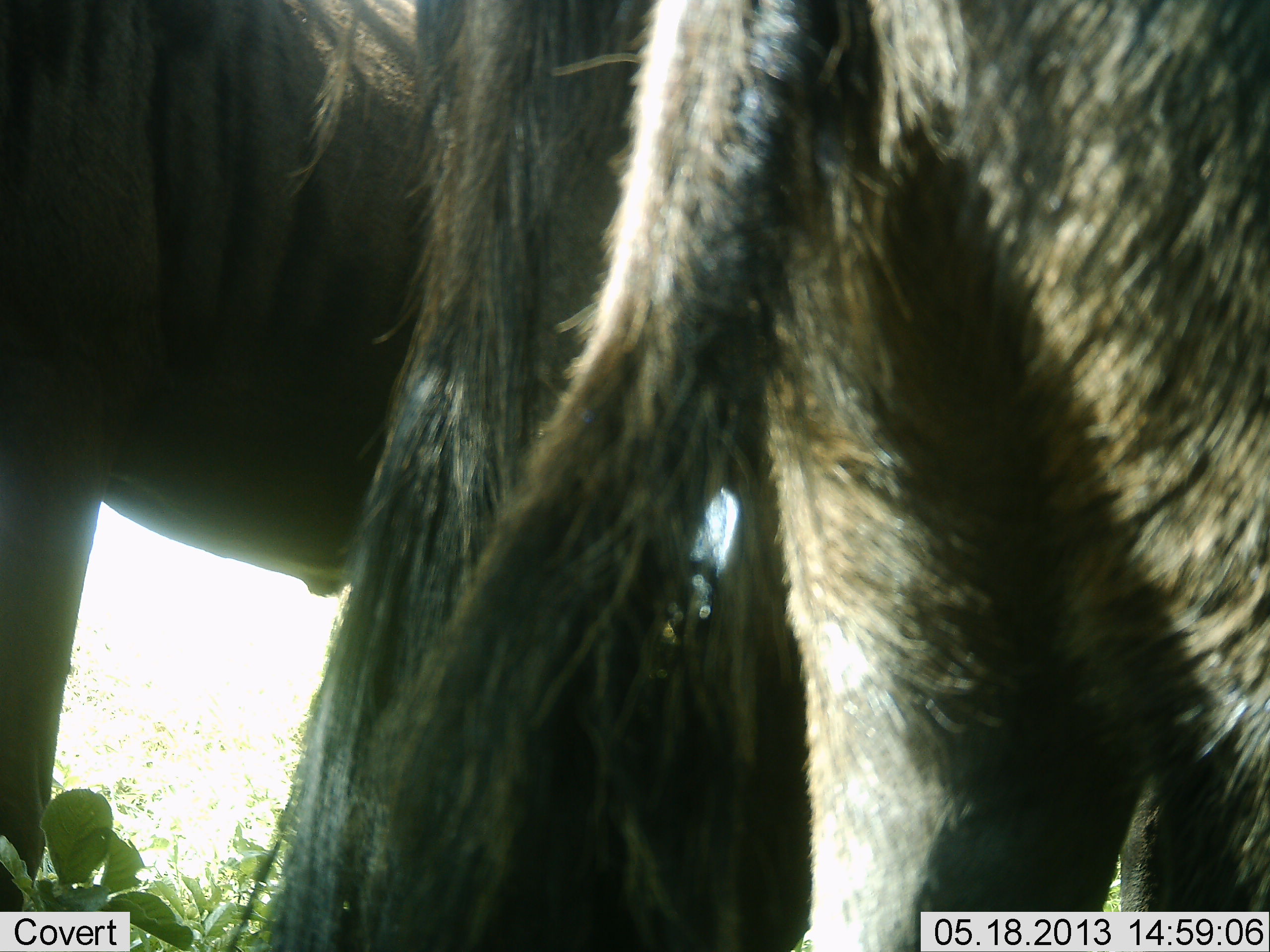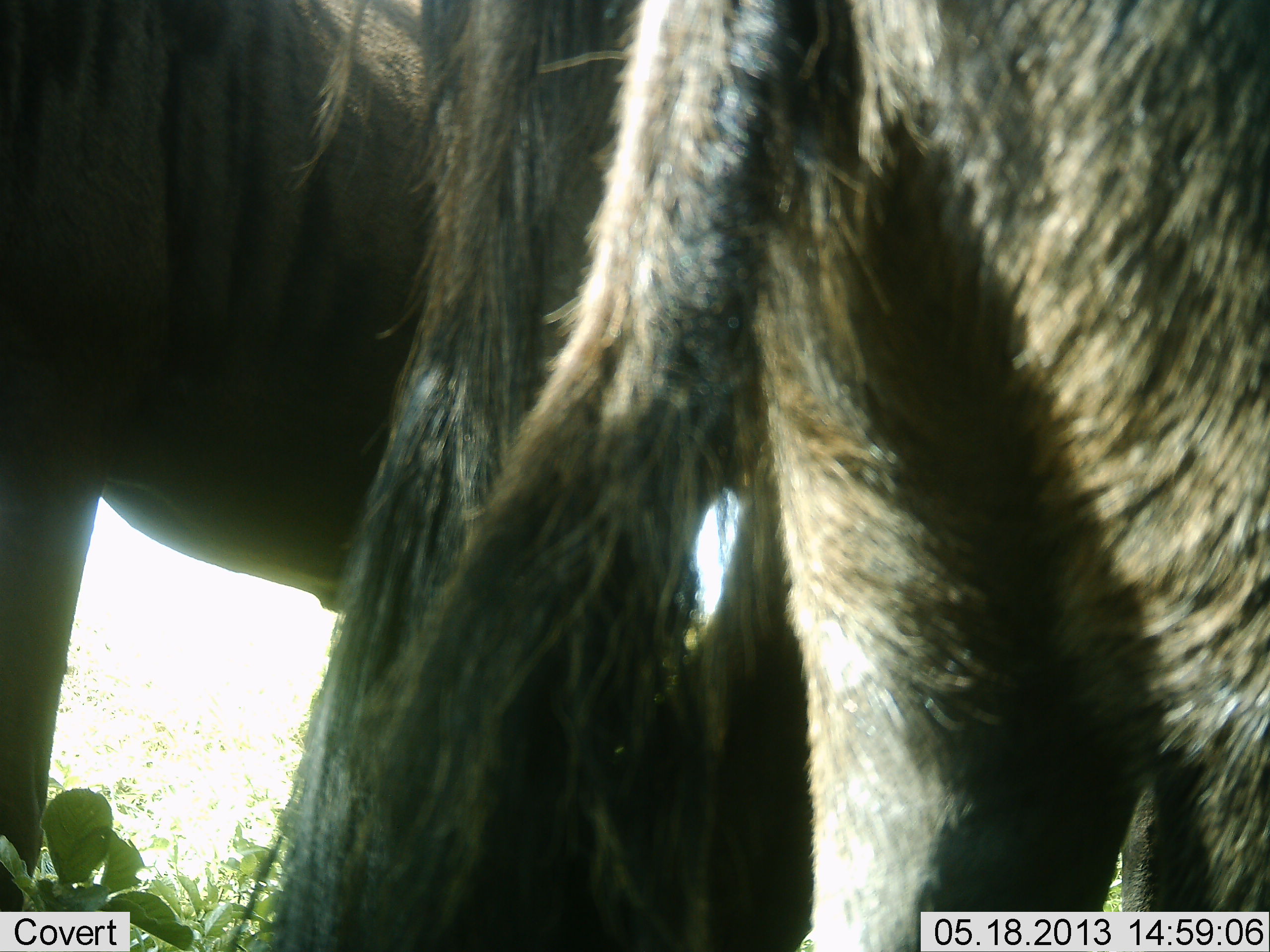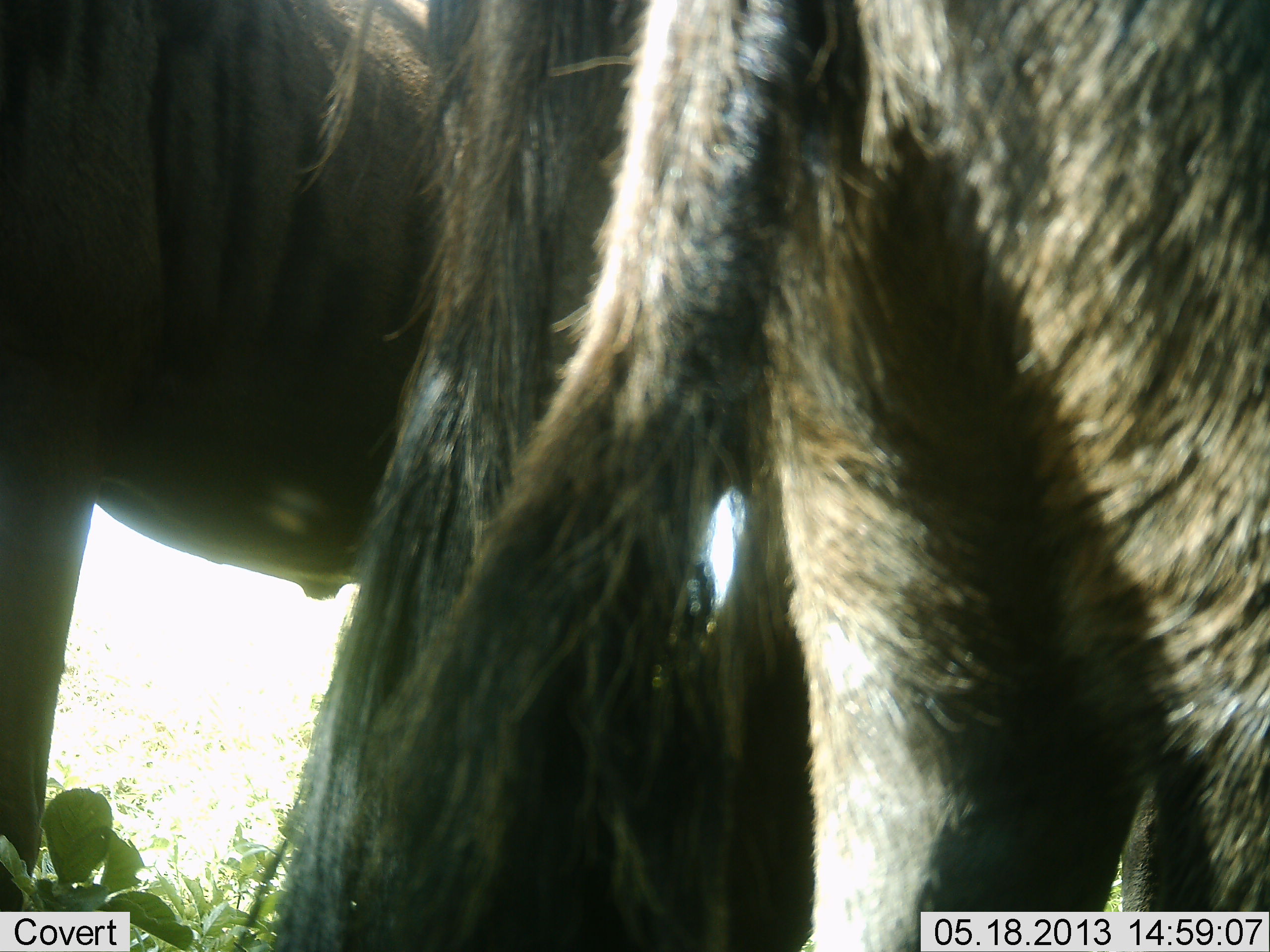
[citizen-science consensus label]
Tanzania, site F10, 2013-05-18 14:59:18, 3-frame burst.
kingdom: Animalia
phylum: Chordata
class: Mammalia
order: Artiodactyla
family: Bovidae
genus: Connochaetes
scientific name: Connochaetes taurinus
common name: blue wildebeest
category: wildebeest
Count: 3.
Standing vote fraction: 90%.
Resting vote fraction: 0%.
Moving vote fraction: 0%.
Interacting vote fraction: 0%.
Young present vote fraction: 0%.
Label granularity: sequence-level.